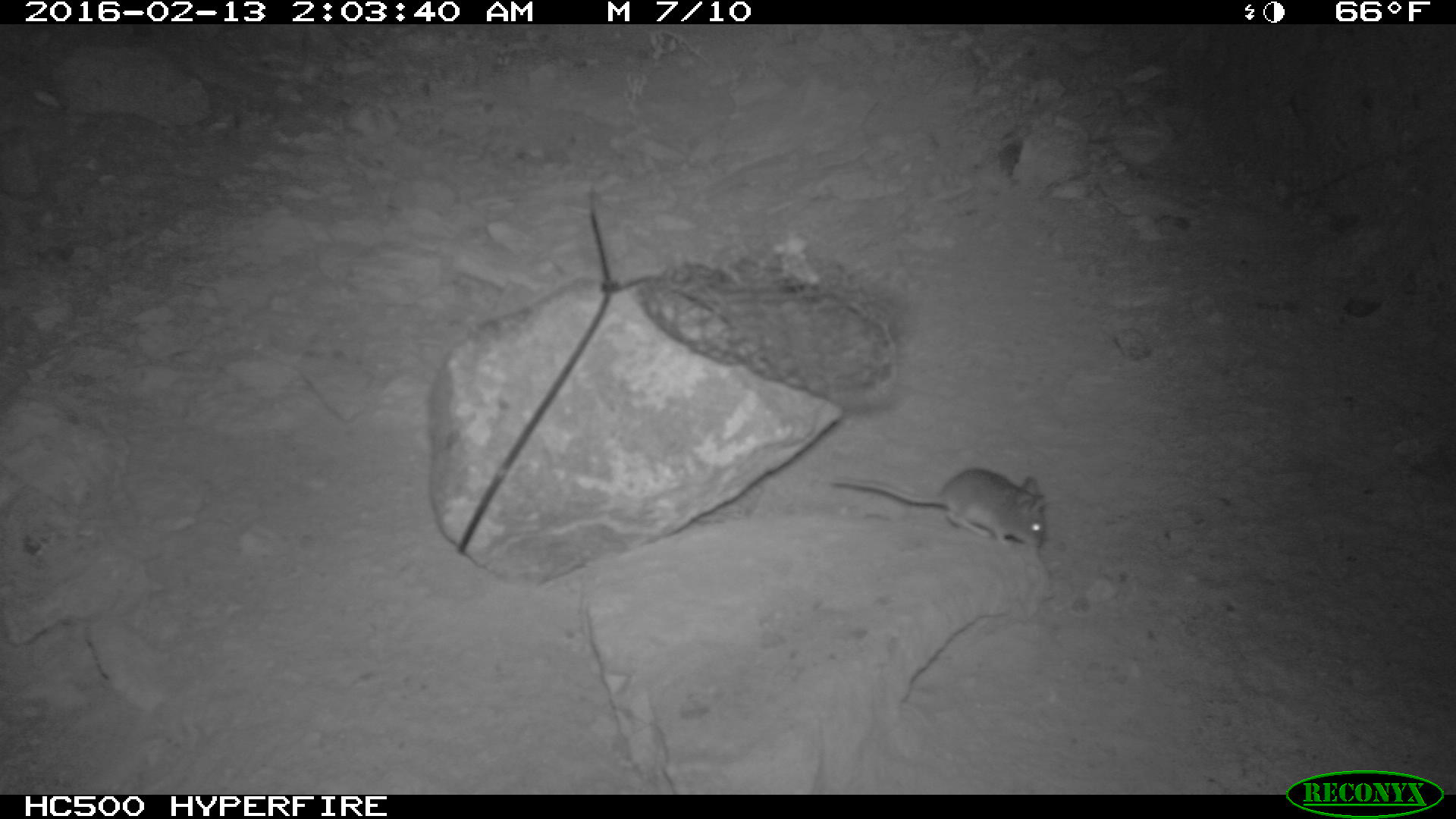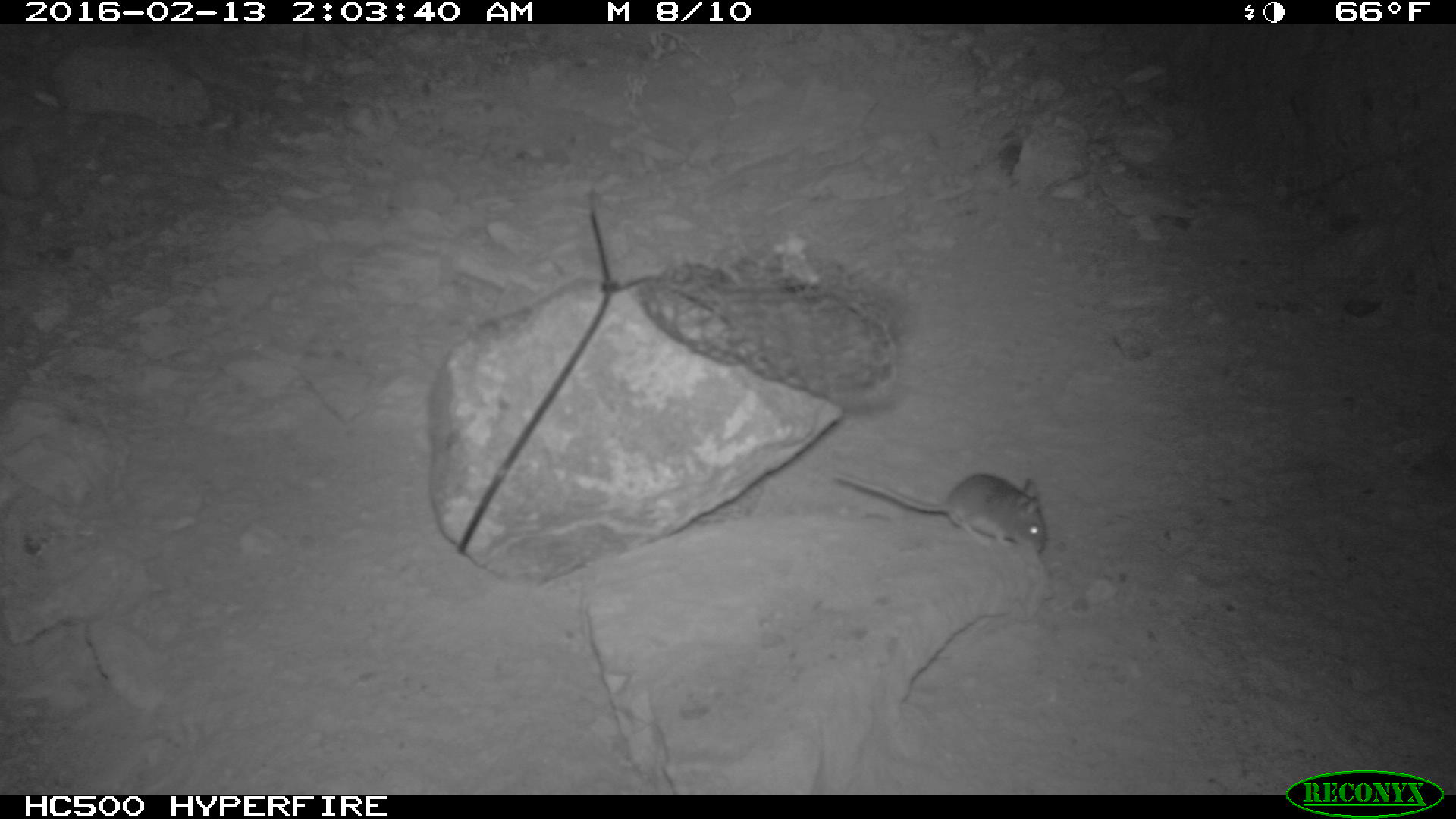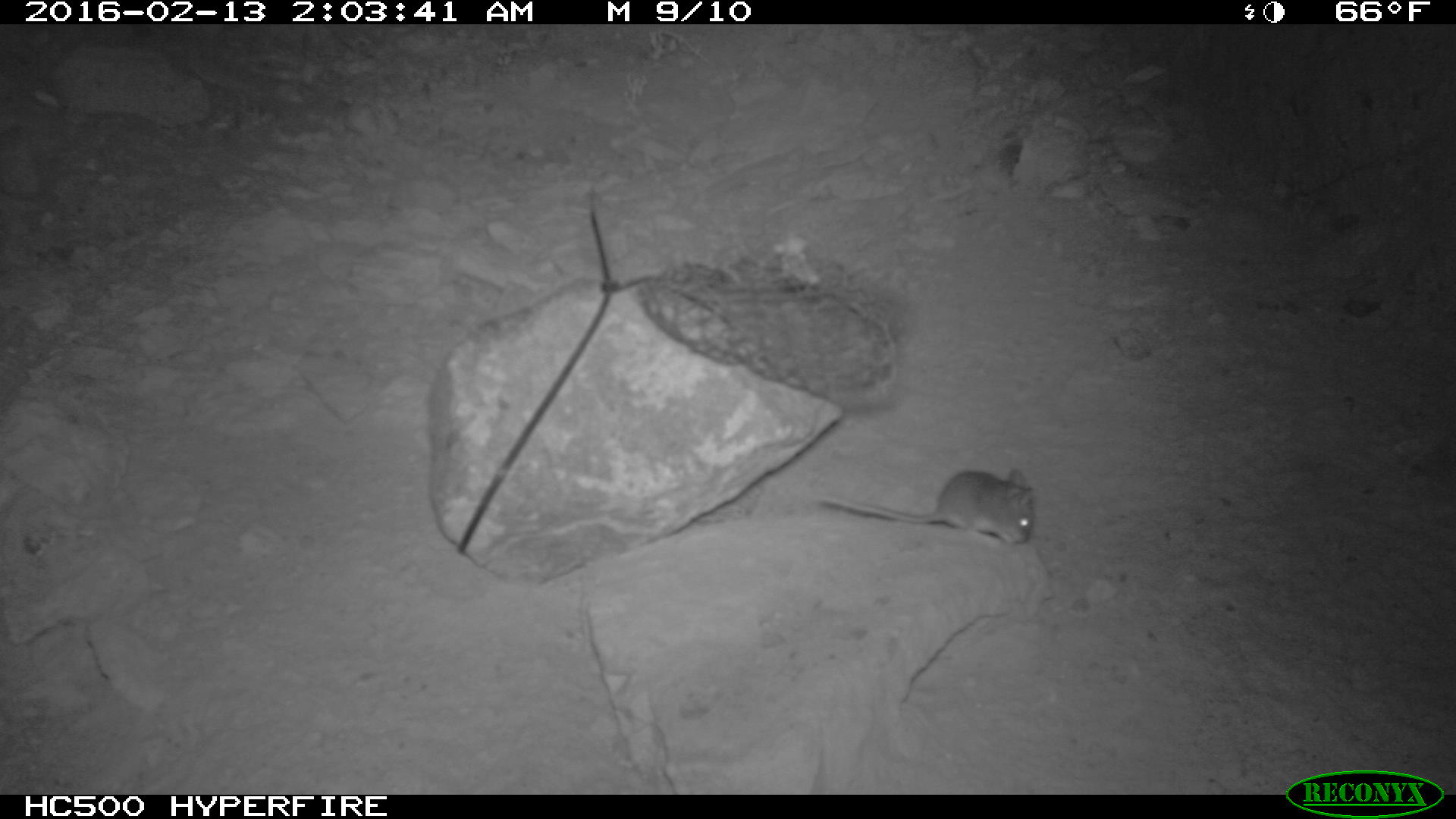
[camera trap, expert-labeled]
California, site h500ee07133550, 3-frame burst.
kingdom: Animalia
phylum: Chordata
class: Mammalia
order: Rodentia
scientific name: Rodentia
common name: rodent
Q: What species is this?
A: Rodent (Rodentia).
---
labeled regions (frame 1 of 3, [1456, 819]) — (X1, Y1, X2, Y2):
rodent: (827, 463, 1048, 552)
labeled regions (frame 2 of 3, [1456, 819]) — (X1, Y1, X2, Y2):
rodent: (834, 471, 1047, 549)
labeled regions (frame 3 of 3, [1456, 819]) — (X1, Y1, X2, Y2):
rodent: (817, 467, 1034, 545)